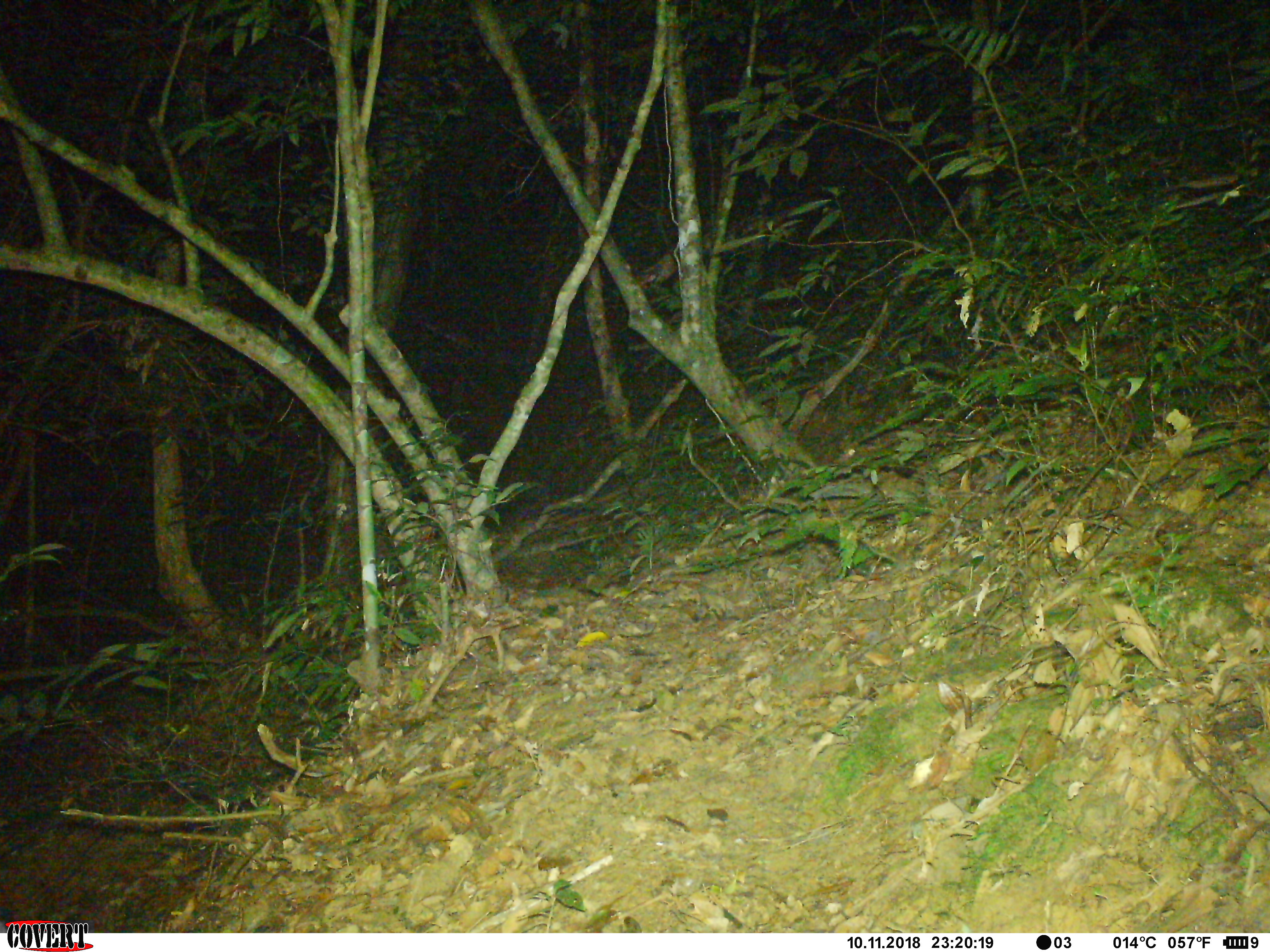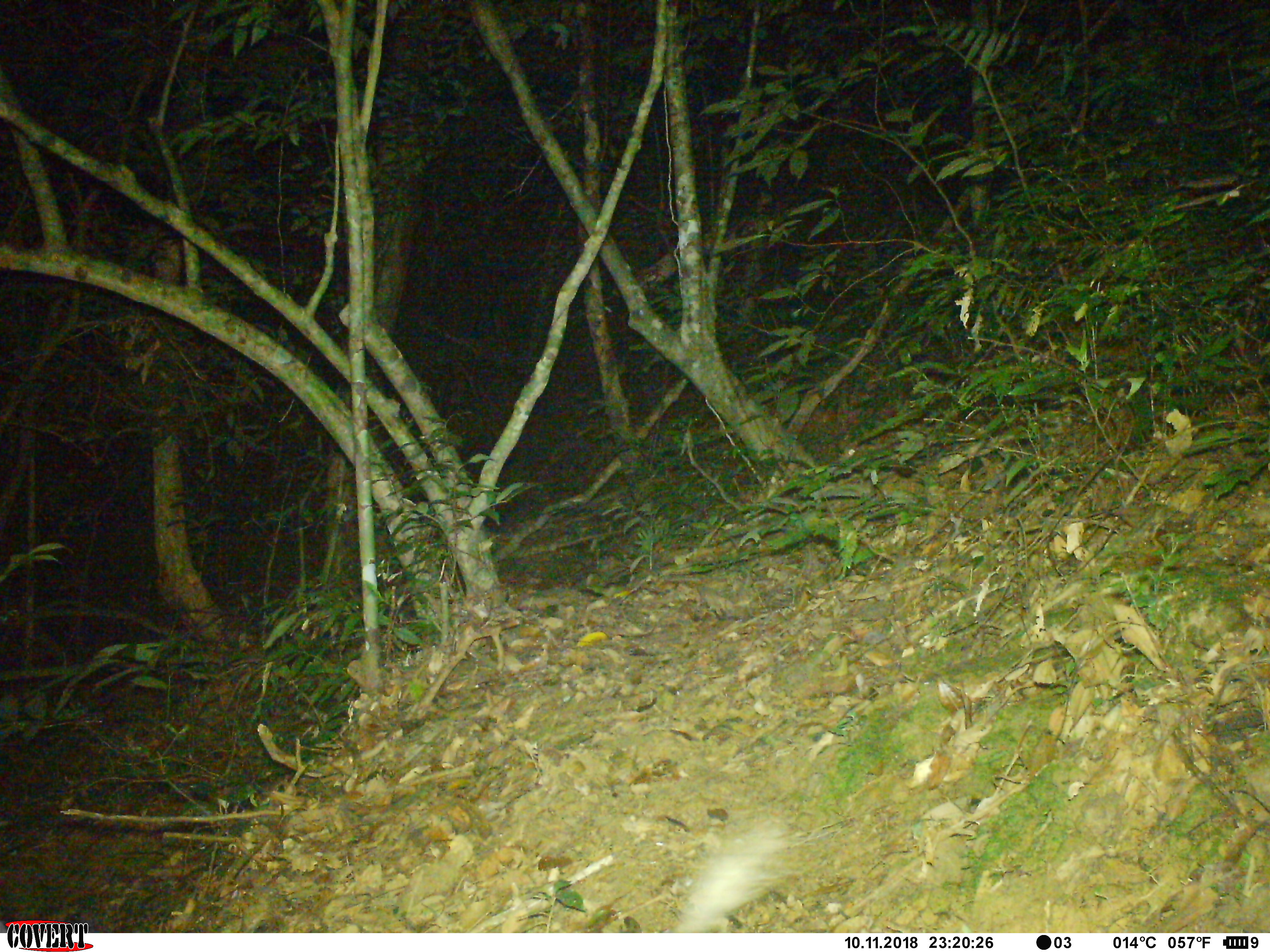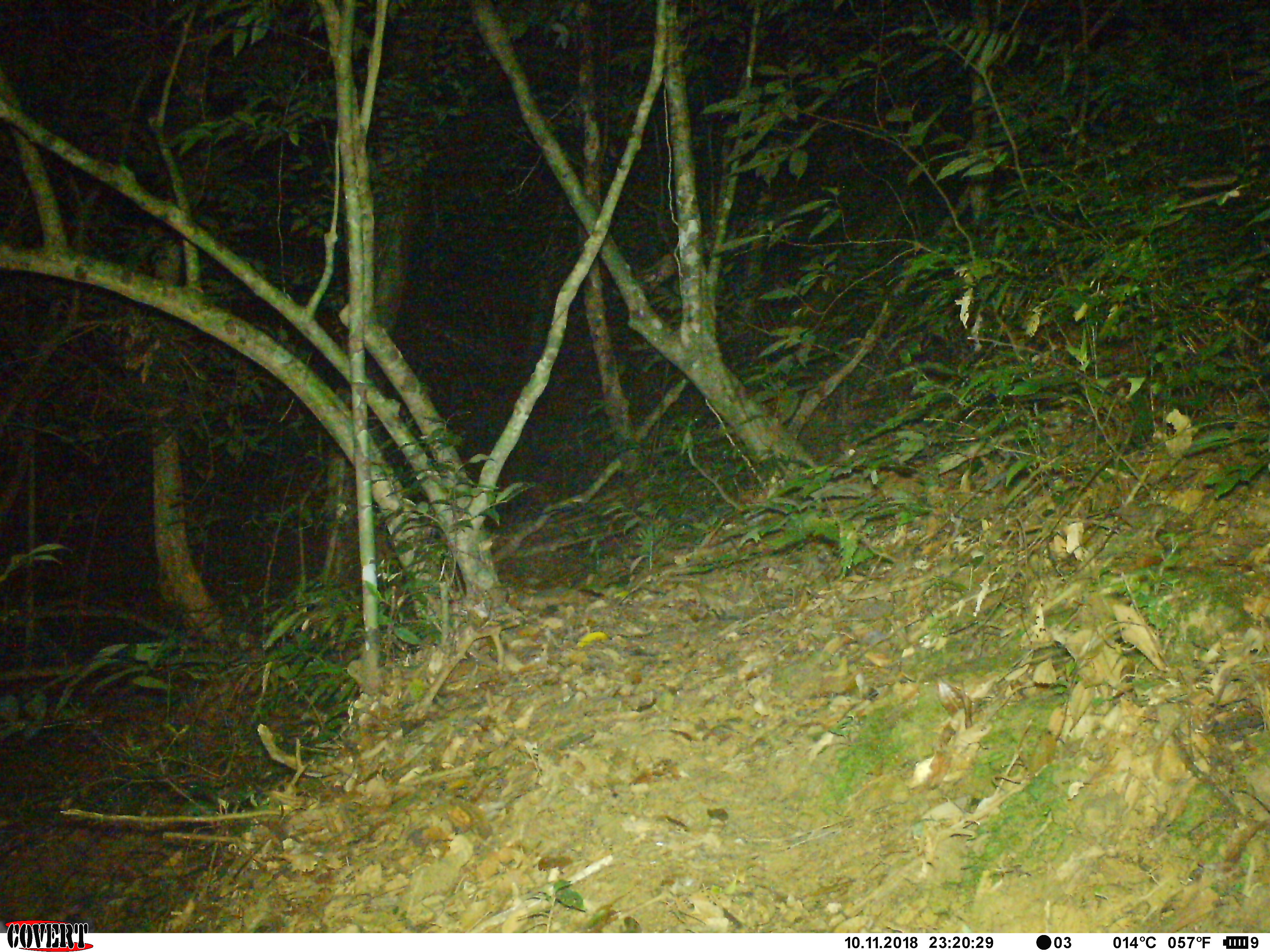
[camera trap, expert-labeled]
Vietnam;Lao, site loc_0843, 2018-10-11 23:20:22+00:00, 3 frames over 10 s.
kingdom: Animalia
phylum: Chordata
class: Mammalia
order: Rodentia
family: Hystricidae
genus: Atherurus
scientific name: Atherurus macrourus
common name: asiatic brush-tailed porcupine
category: asiatic brush tailed porcupine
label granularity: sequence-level